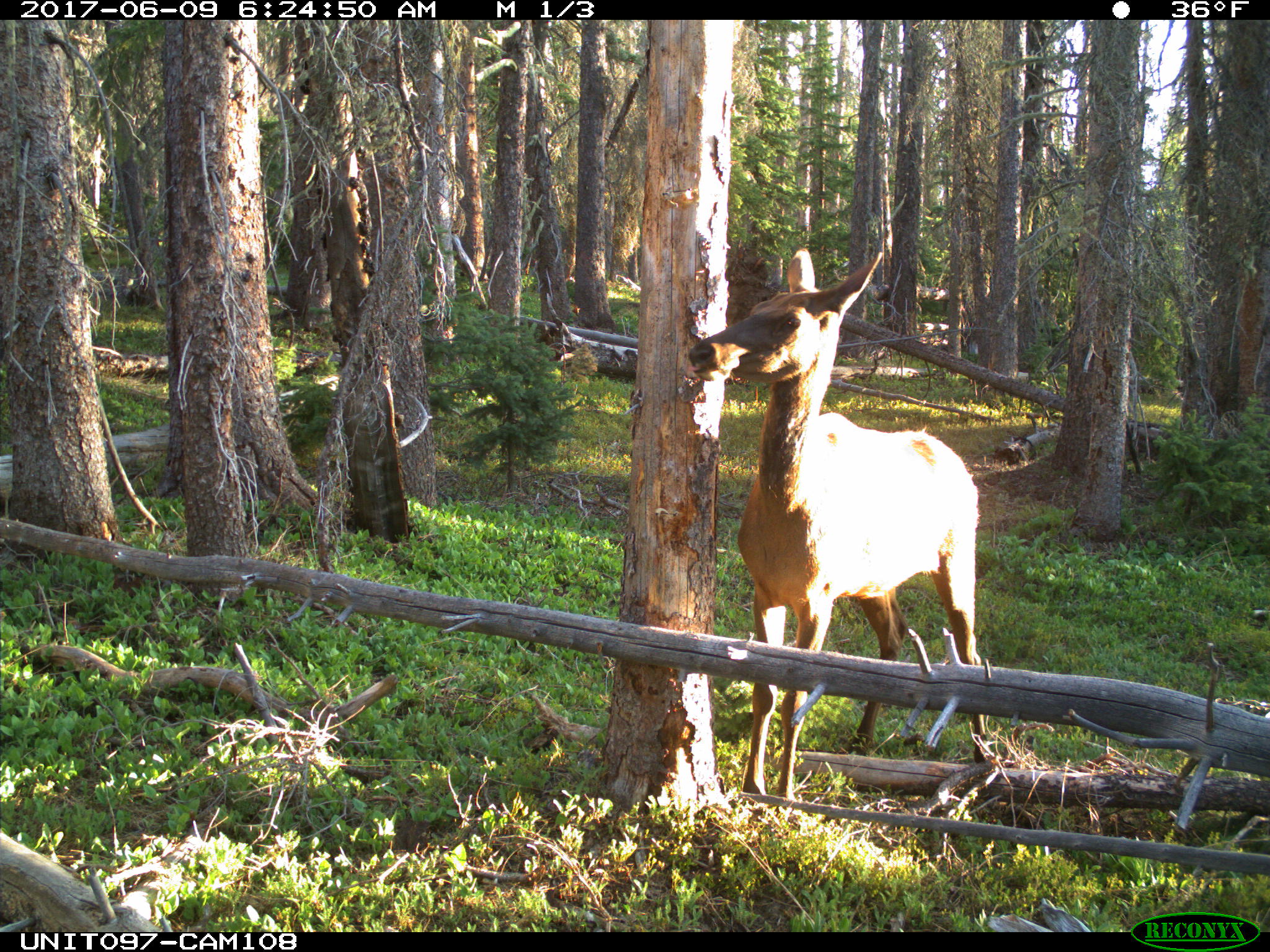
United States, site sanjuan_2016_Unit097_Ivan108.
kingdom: Animalia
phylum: Chordata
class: Mammalia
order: Artiodactyla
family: Cervidae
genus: Cervus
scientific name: Cervus elaphus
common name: red deer